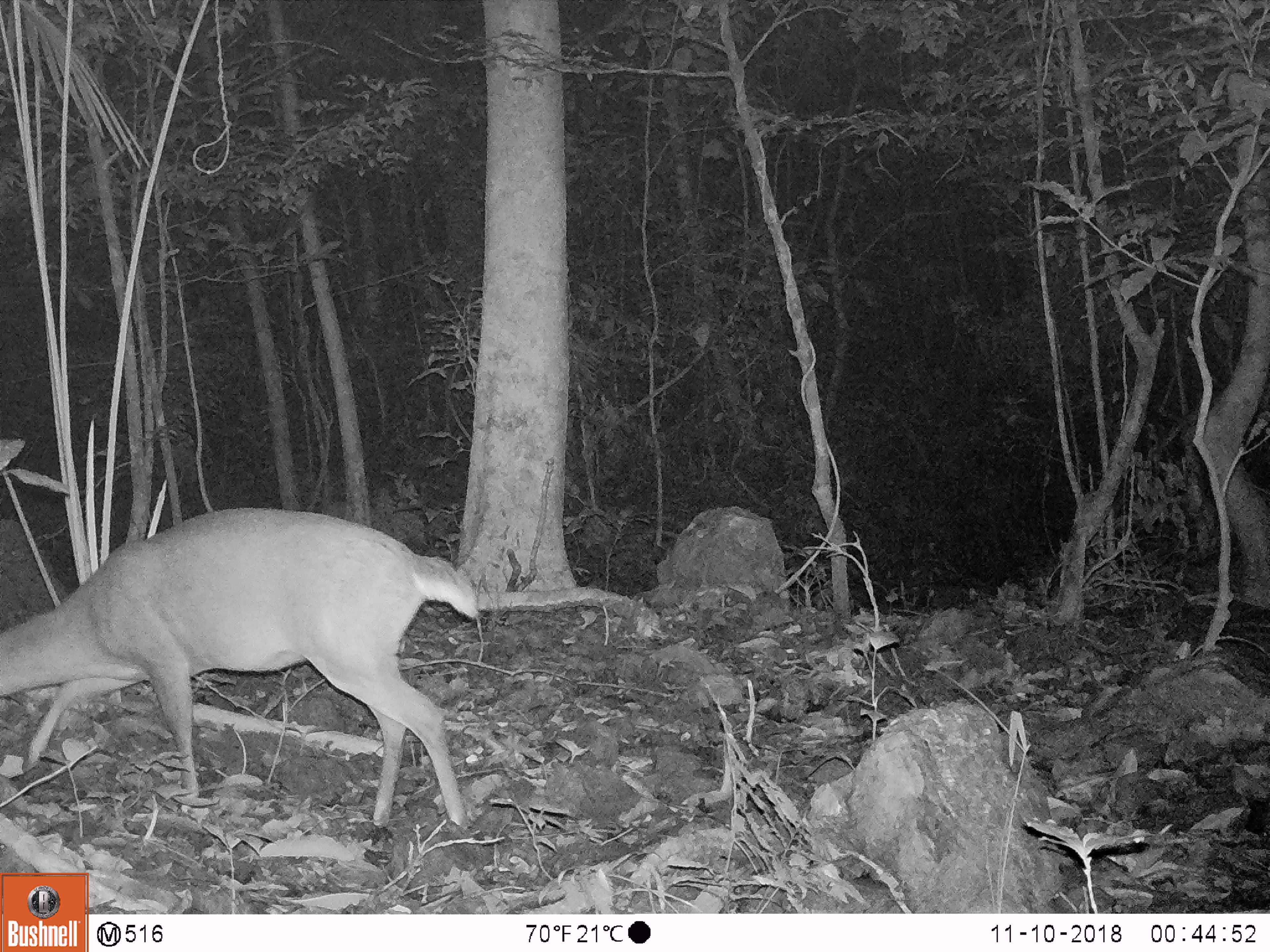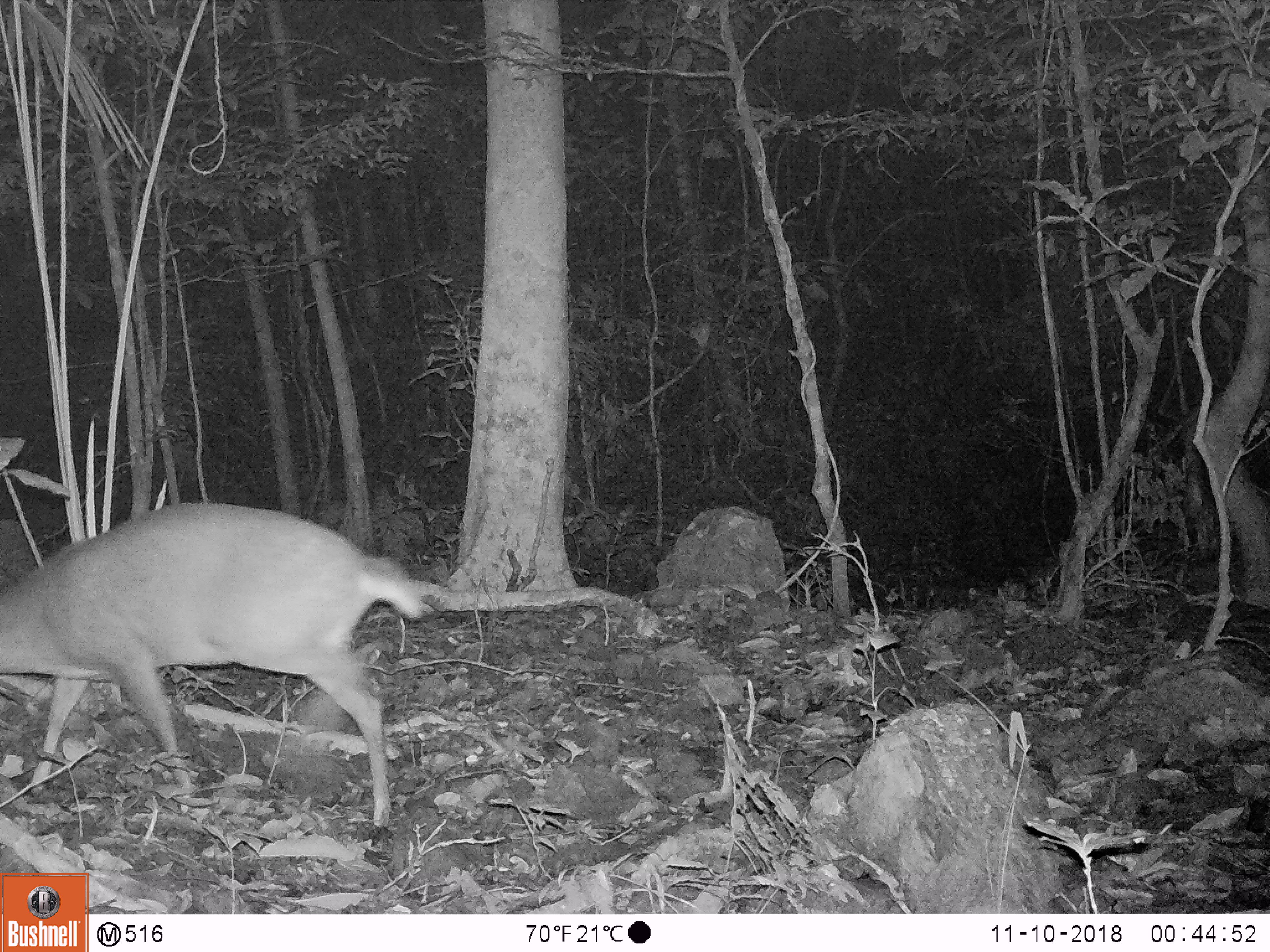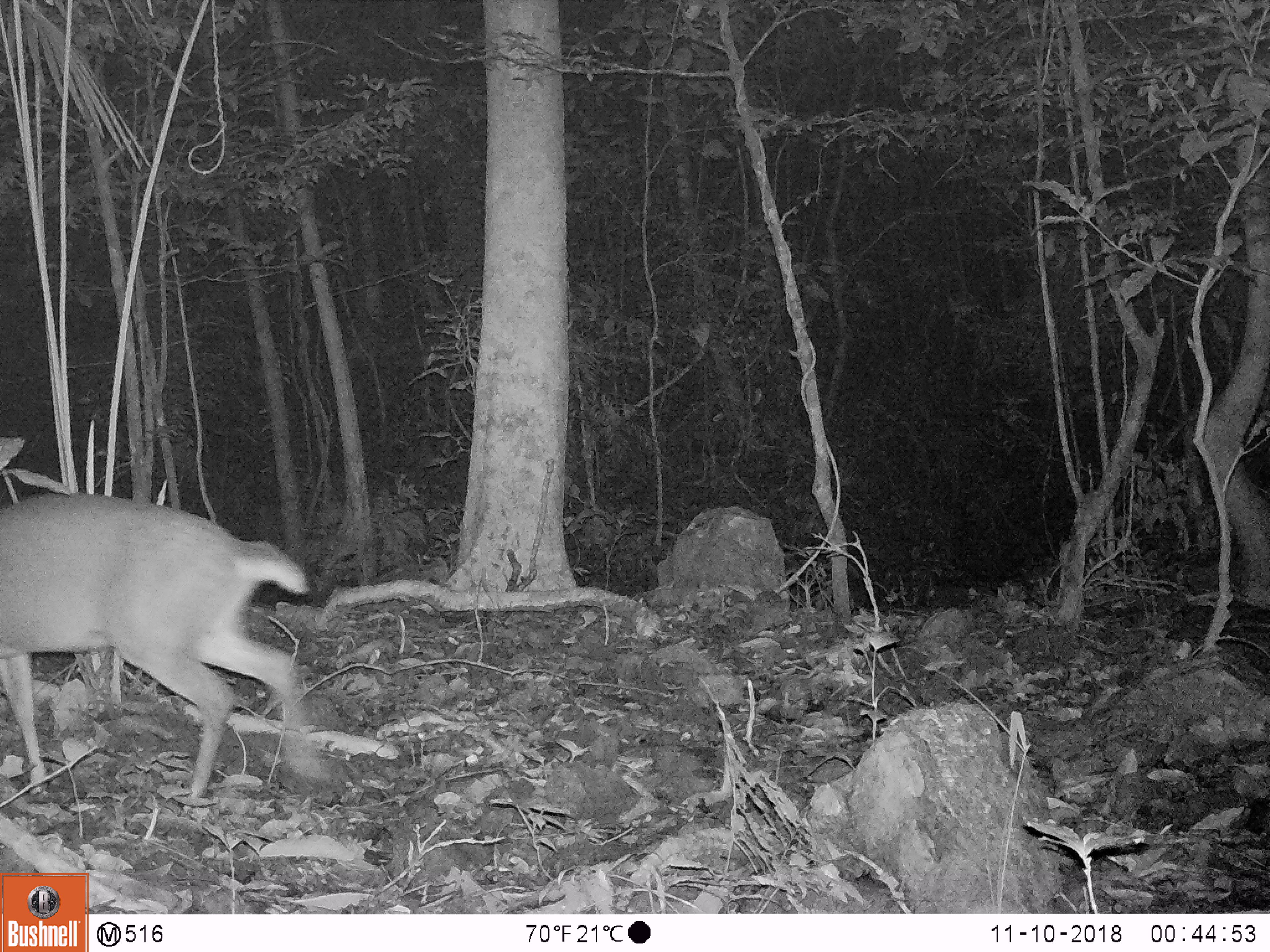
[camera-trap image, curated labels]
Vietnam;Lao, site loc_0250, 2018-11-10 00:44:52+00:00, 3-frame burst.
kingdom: Animalia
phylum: Chordata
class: Mammalia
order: Artiodactyla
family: Cervidae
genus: Muntiacus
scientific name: Muntiacus vuquangensis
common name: large-antlered muntjac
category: large antlered muntjac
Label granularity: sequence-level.